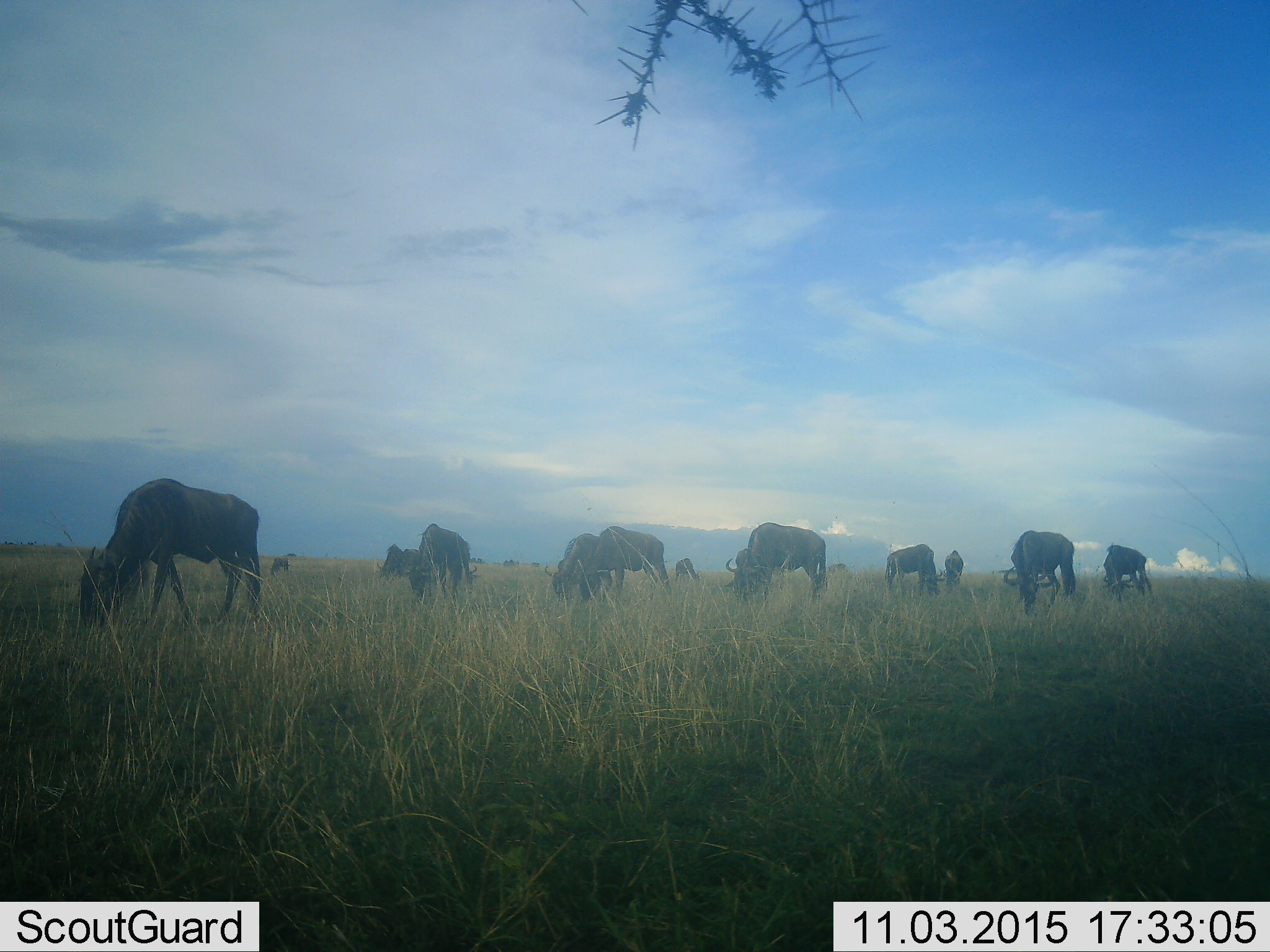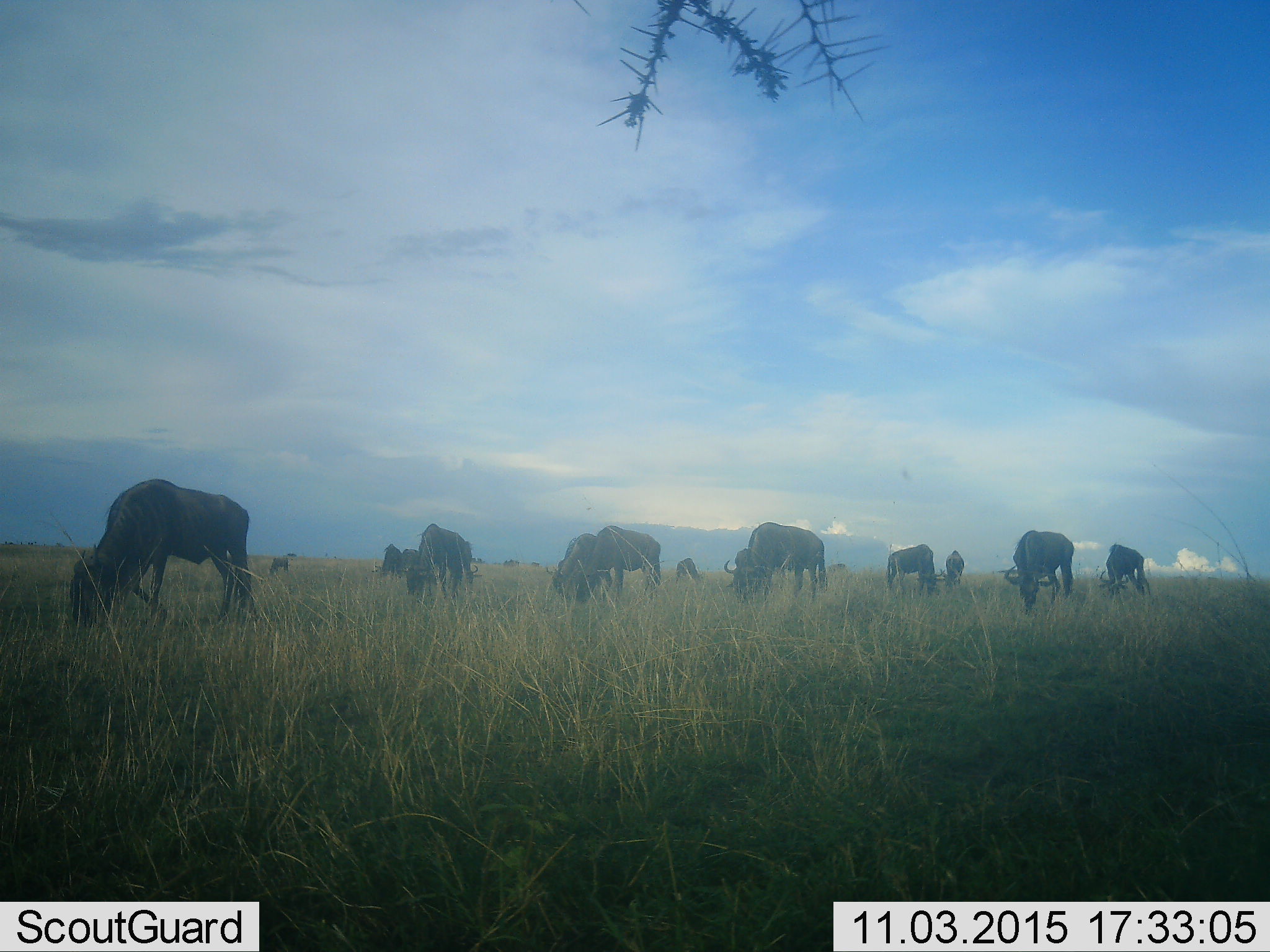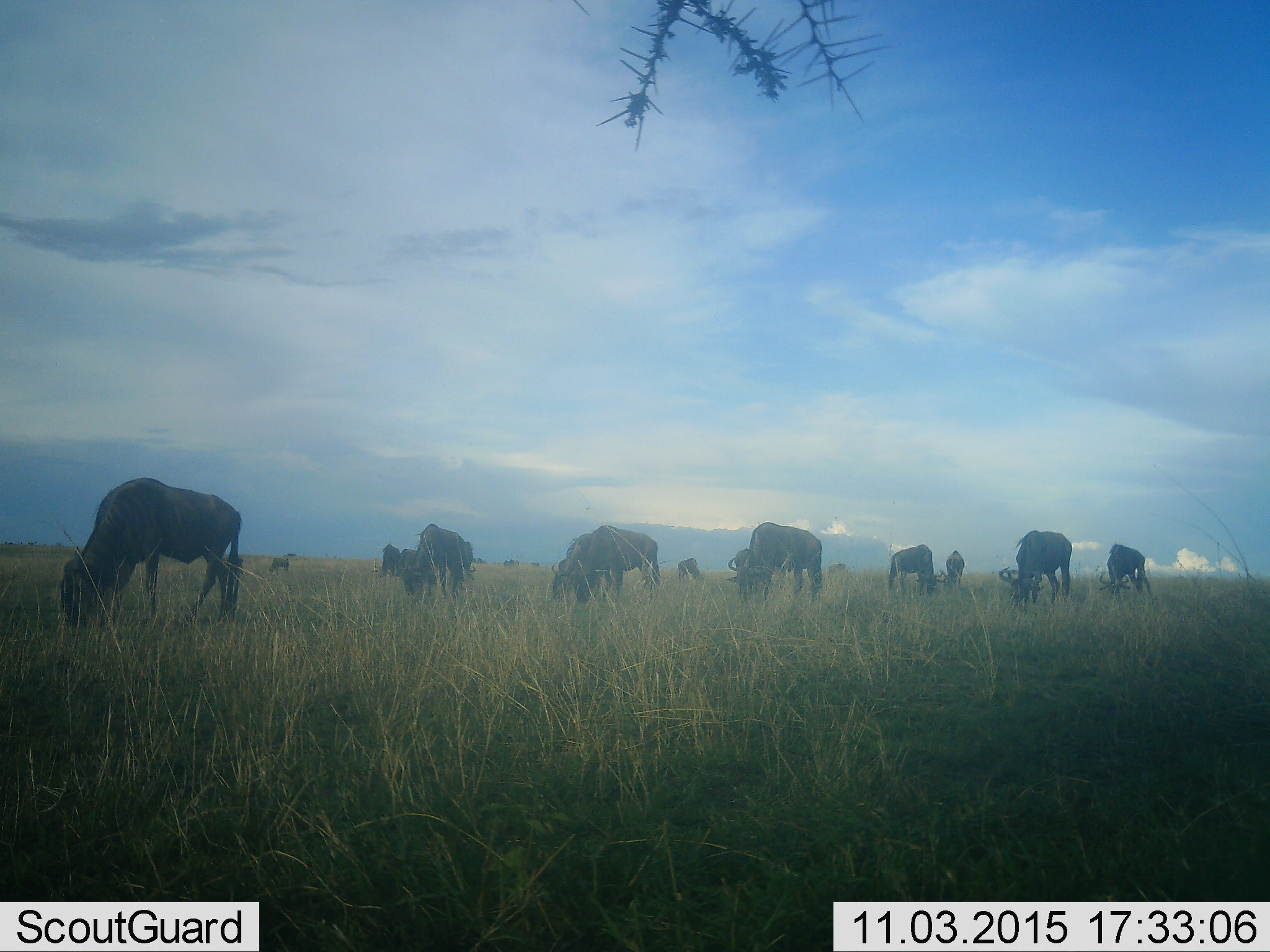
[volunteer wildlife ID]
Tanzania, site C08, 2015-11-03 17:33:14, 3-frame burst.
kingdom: Animalia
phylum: Chordata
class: Mammalia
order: Artiodactyla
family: Bovidae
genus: Connochaetes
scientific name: Connochaetes taurinus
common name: blue wildebeest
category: wildebeest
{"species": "wildebeest (blue wildebeest) (Connochaetes taurinus)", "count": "11-50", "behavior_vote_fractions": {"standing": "50%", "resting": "12%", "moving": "12%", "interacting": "12%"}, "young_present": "31%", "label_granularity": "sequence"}